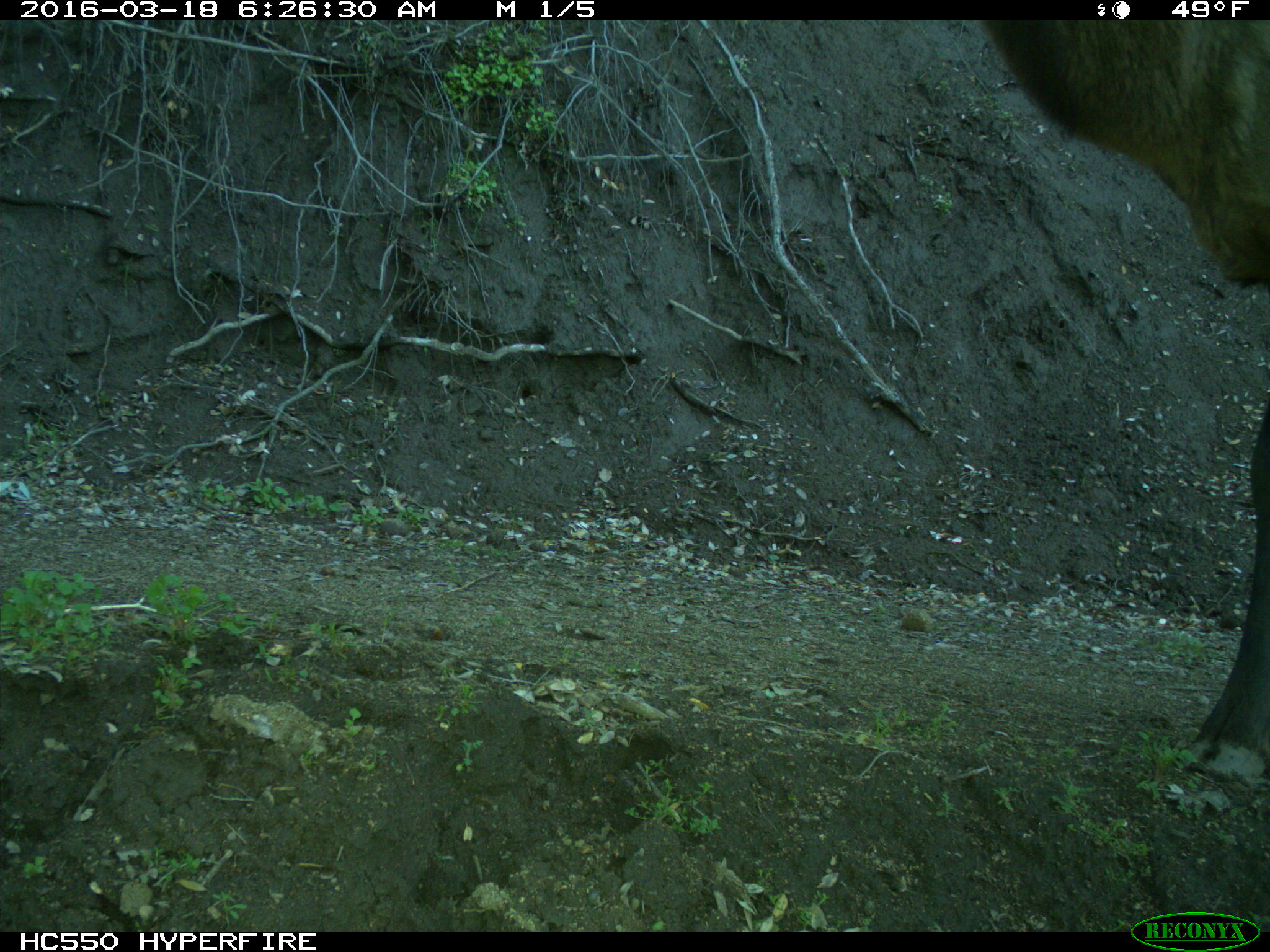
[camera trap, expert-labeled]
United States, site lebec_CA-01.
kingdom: Animalia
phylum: Chordata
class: Mammalia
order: Artiodactyla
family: Cervidae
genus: Cervus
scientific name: Cervus canadensis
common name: elk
Cervus canadensis (elk).